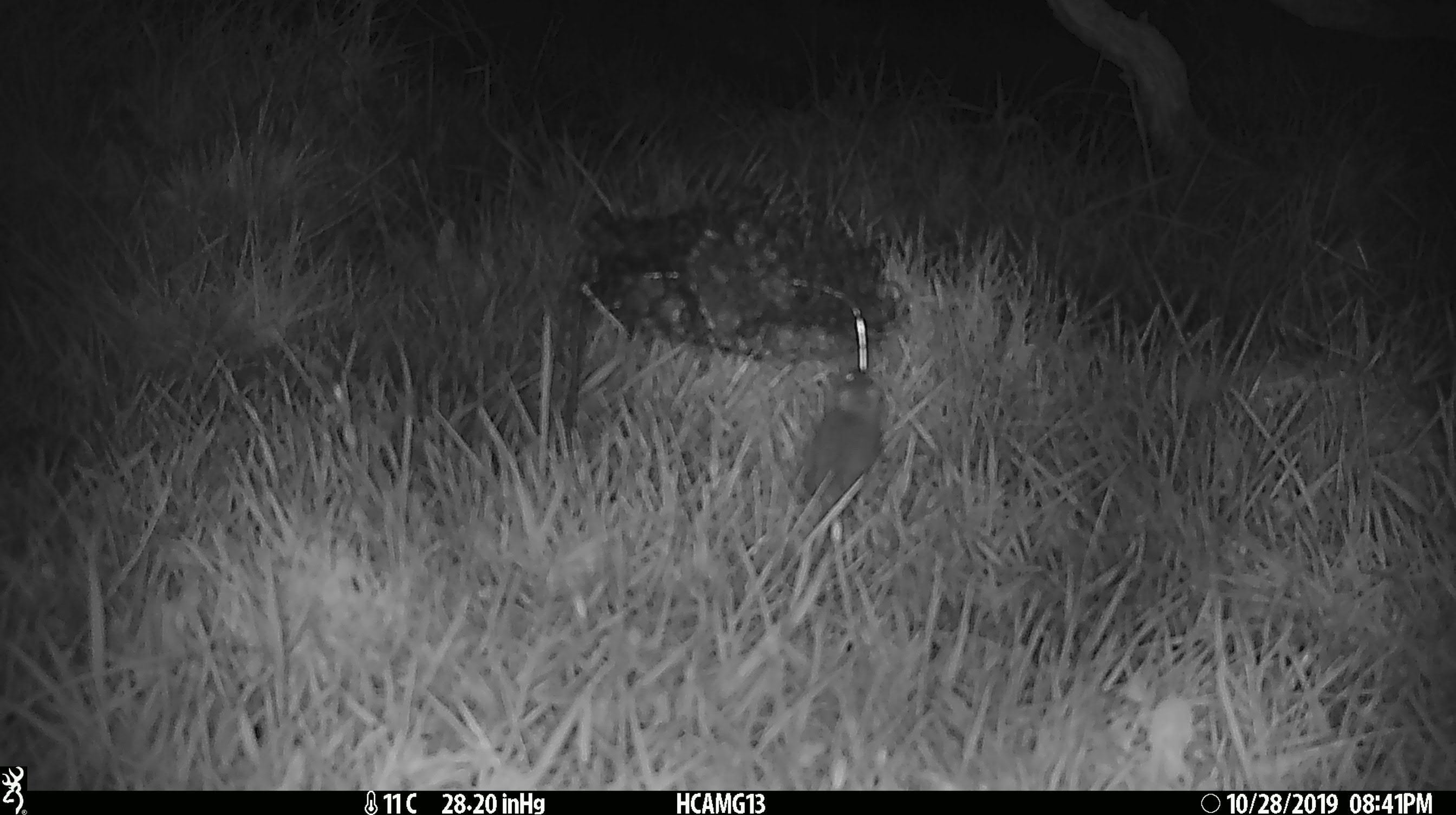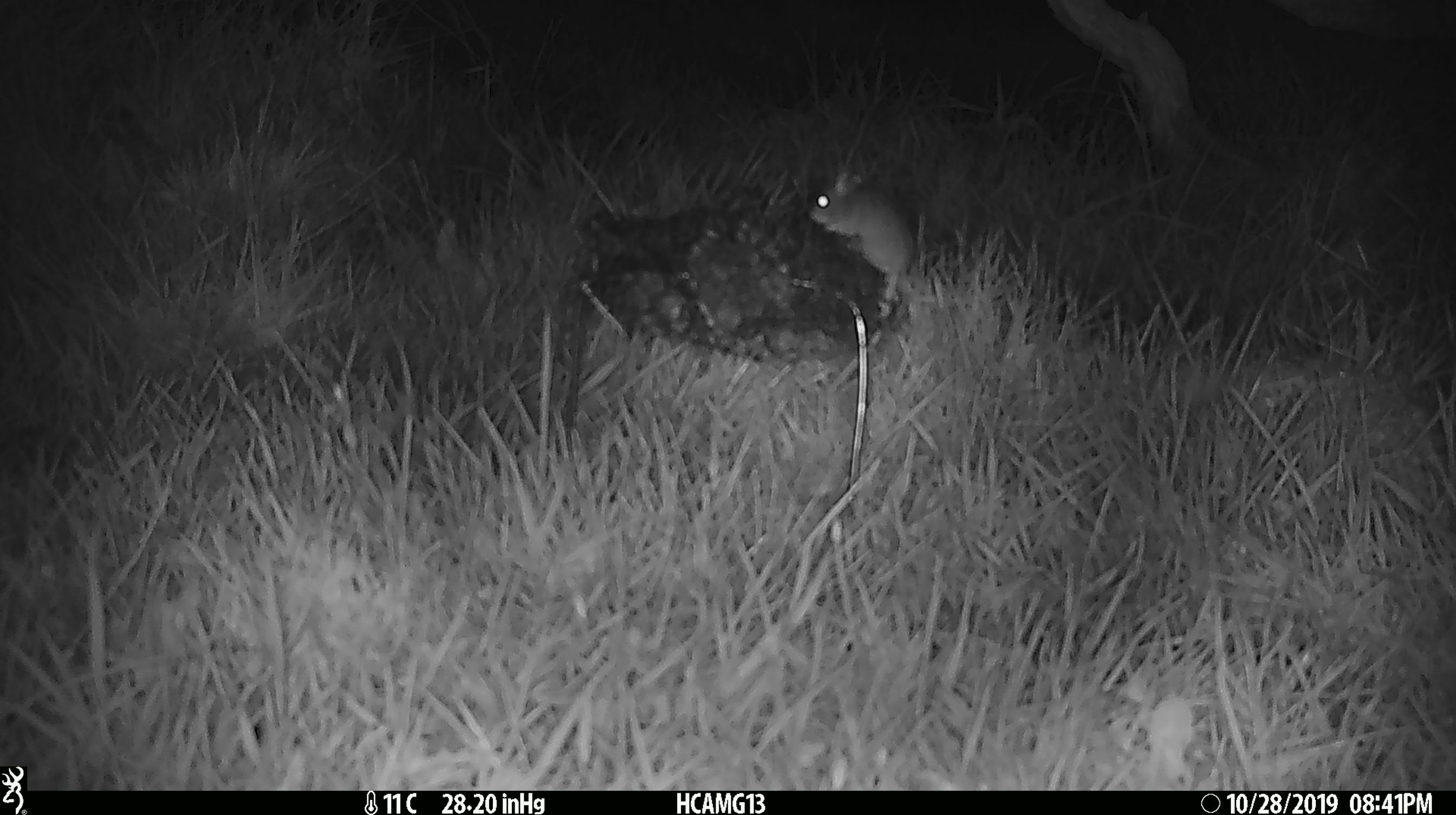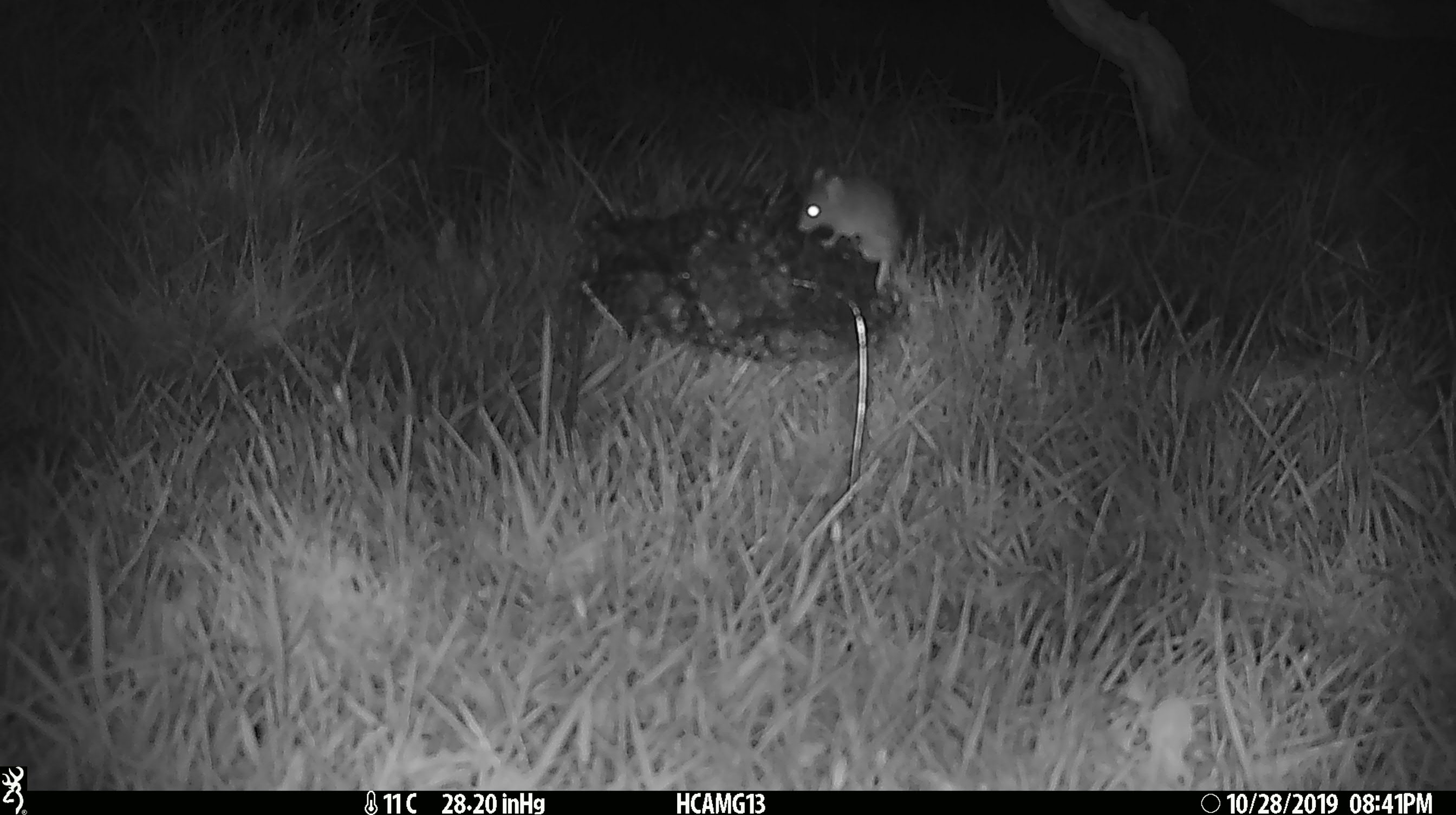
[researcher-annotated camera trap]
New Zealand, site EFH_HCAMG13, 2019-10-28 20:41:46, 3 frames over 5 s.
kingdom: Animalia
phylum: Chordata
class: Mammalia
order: Rodentia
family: Muridae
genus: Mus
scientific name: Mus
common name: mouse